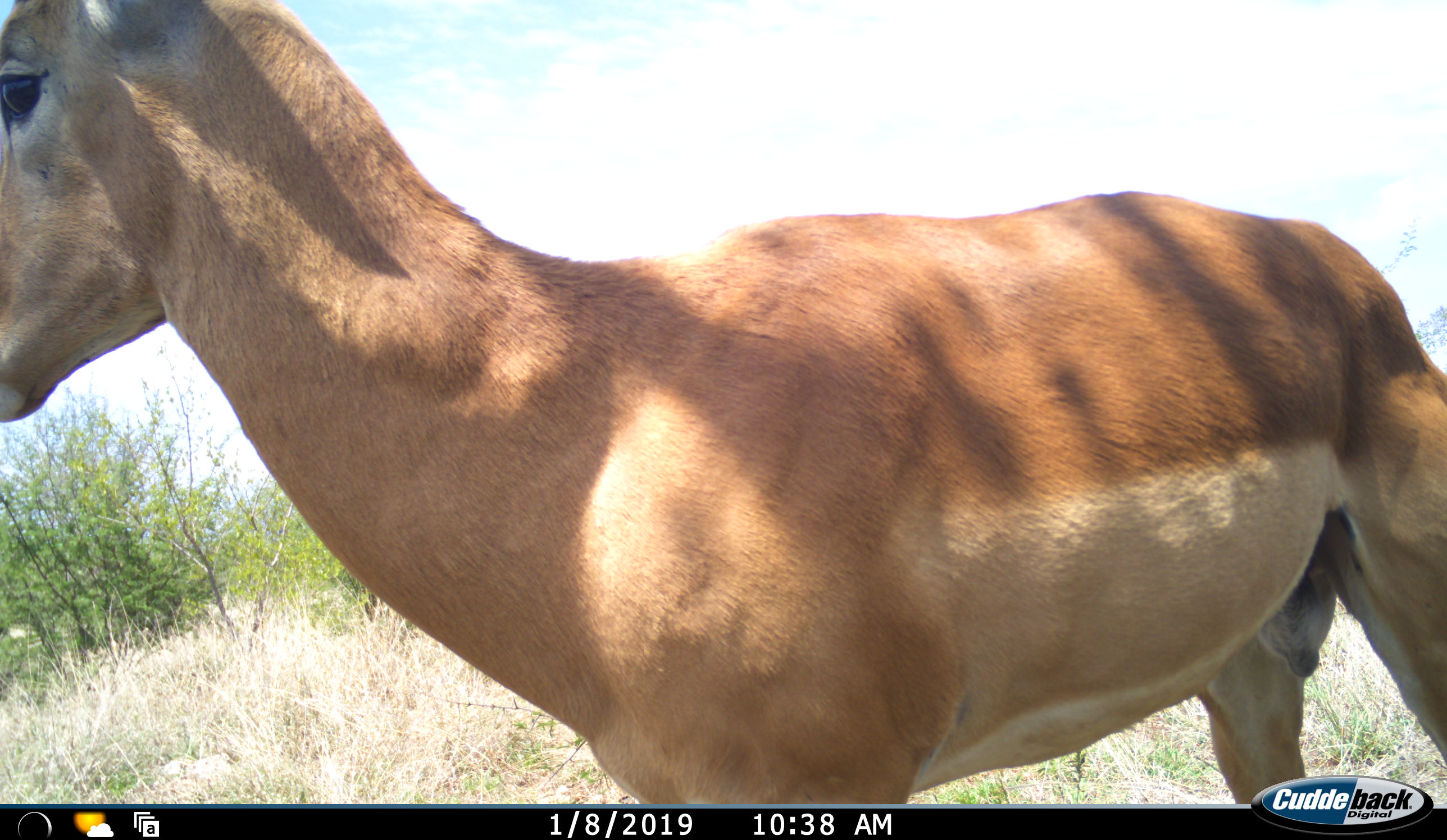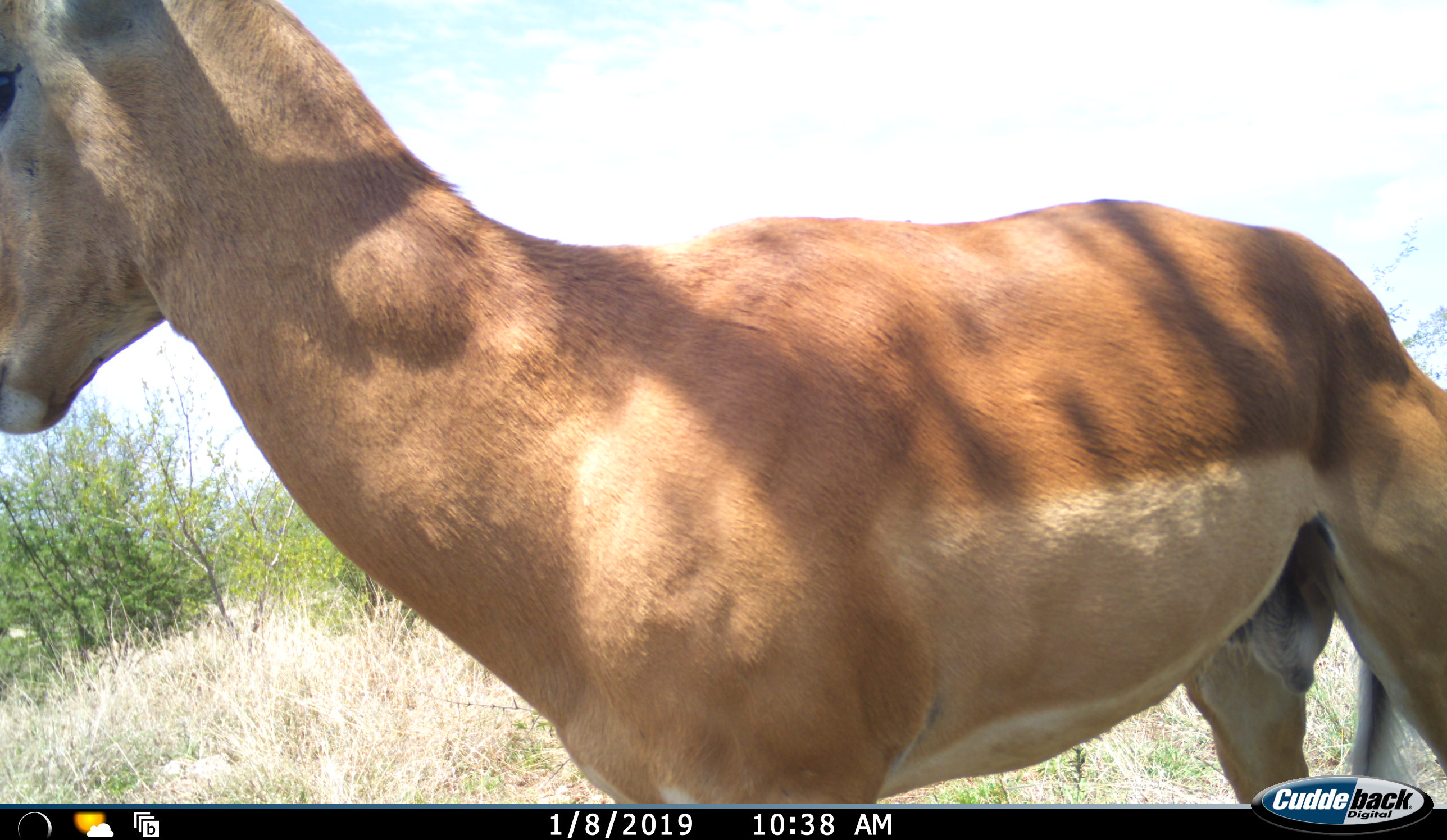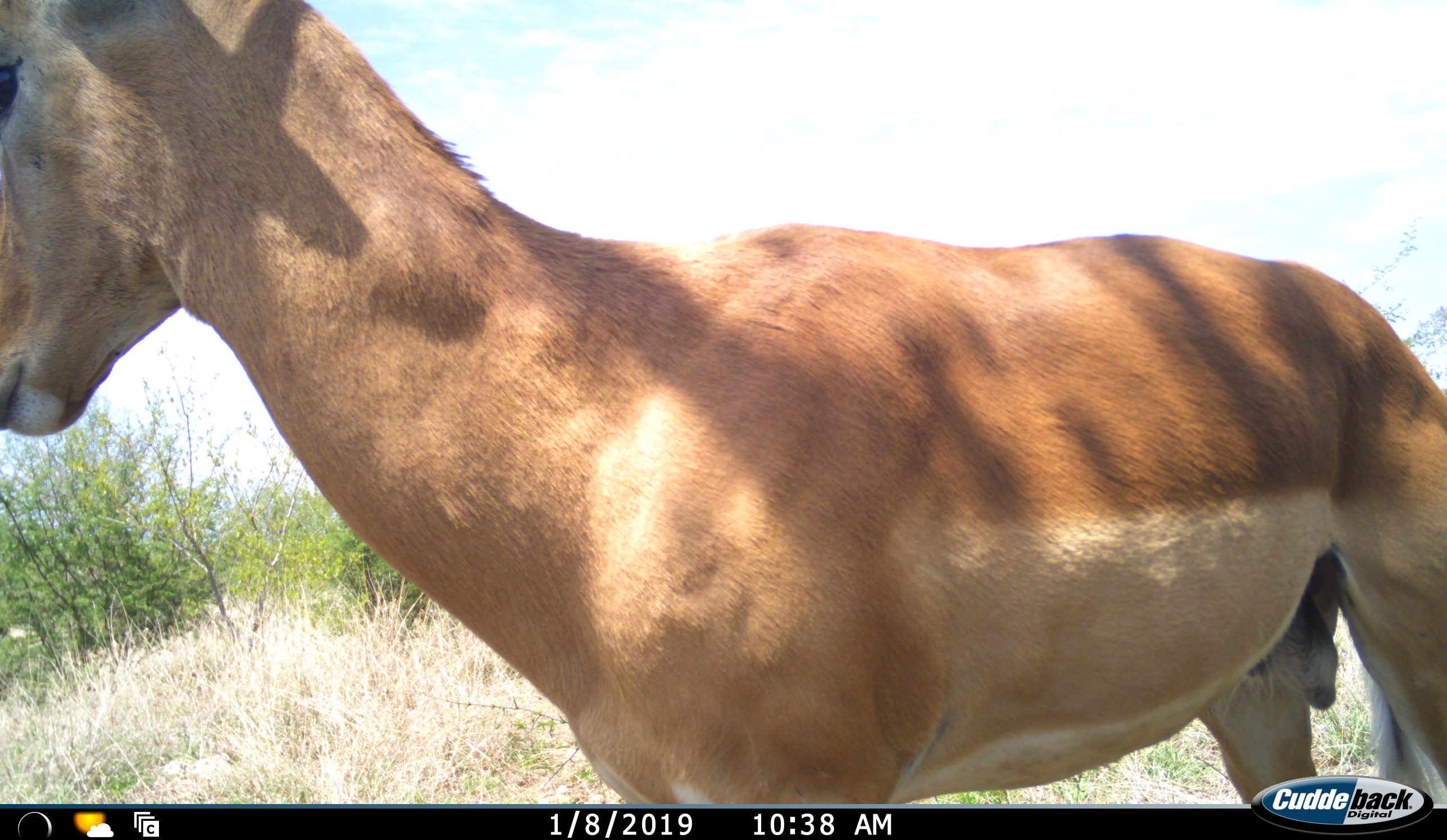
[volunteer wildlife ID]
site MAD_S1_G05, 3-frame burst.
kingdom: Animalia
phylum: Chordata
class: Mammalia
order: Artiodactyla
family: Bovidae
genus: Aepyceros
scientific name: Aepyceros melampus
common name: impala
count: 1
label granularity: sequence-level